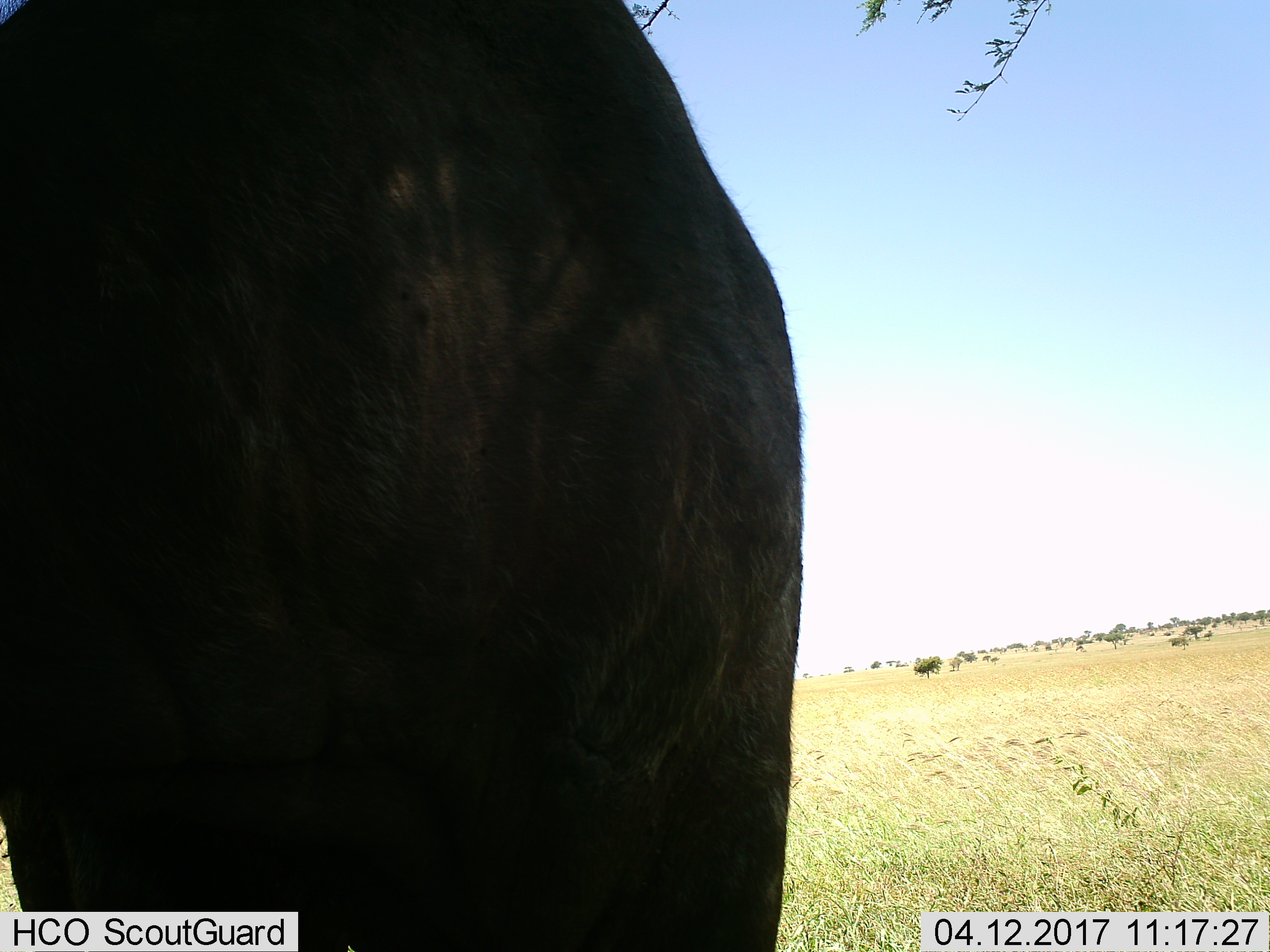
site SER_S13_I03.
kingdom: Animalia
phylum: Chordata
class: Mammalia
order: Artiodactyla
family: Bovidae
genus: Syncerus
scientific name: Syncerus caffer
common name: african buffalo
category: buffalo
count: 1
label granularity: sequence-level